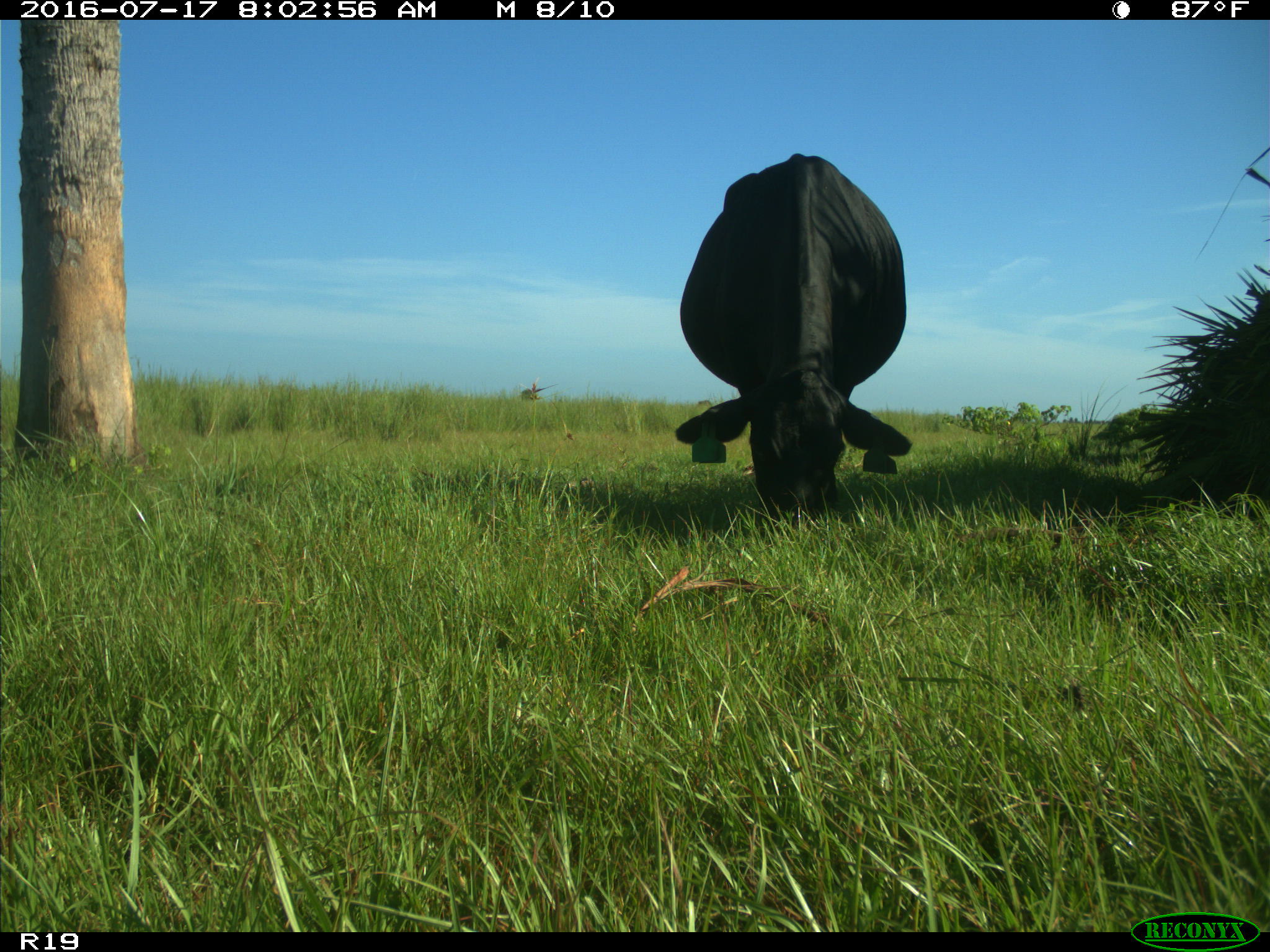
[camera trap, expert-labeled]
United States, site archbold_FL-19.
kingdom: Animalia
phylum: Chordata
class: Mammalia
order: Artiodactyla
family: Bovidae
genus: Bos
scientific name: Bos taurus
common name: domestic cow